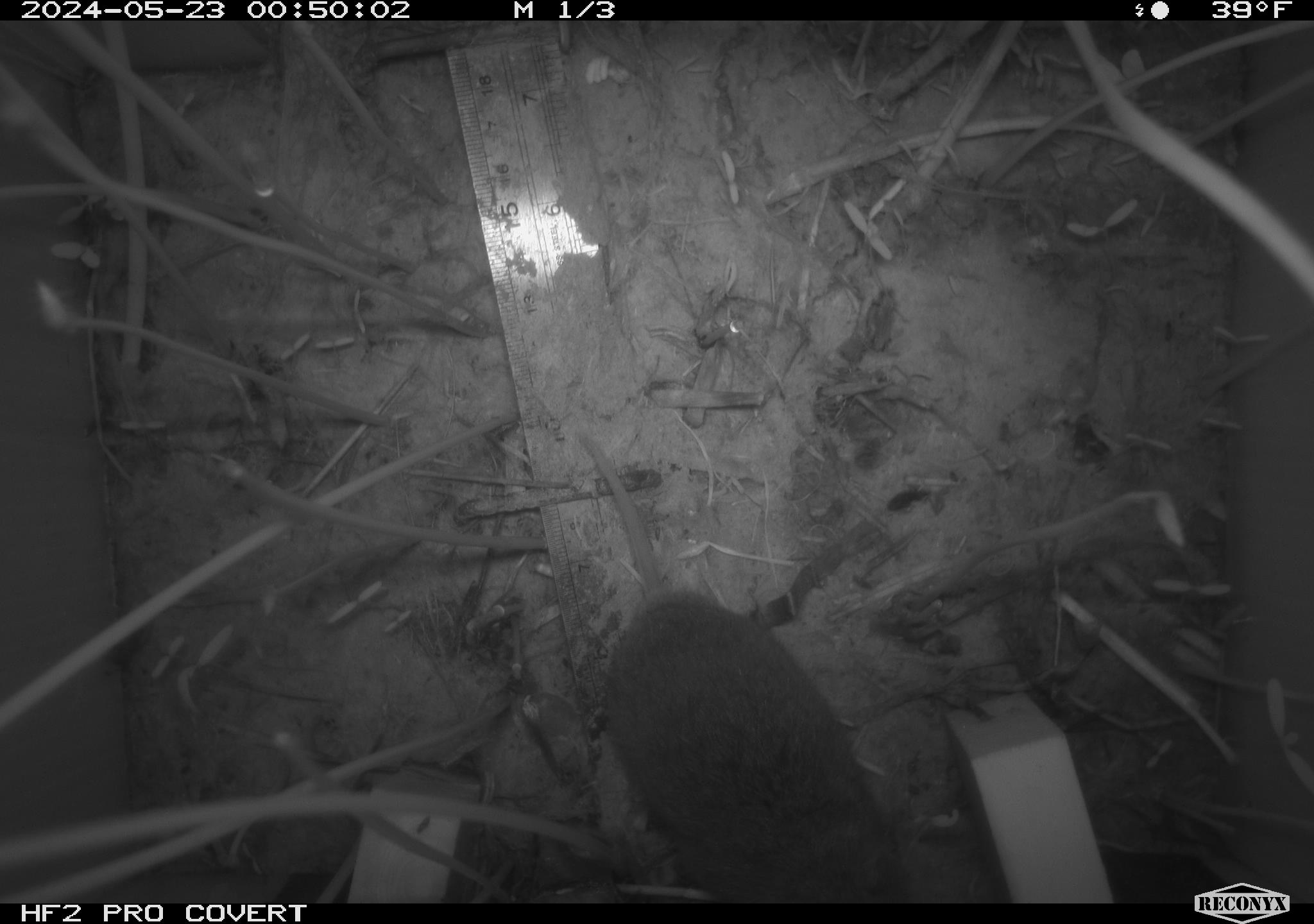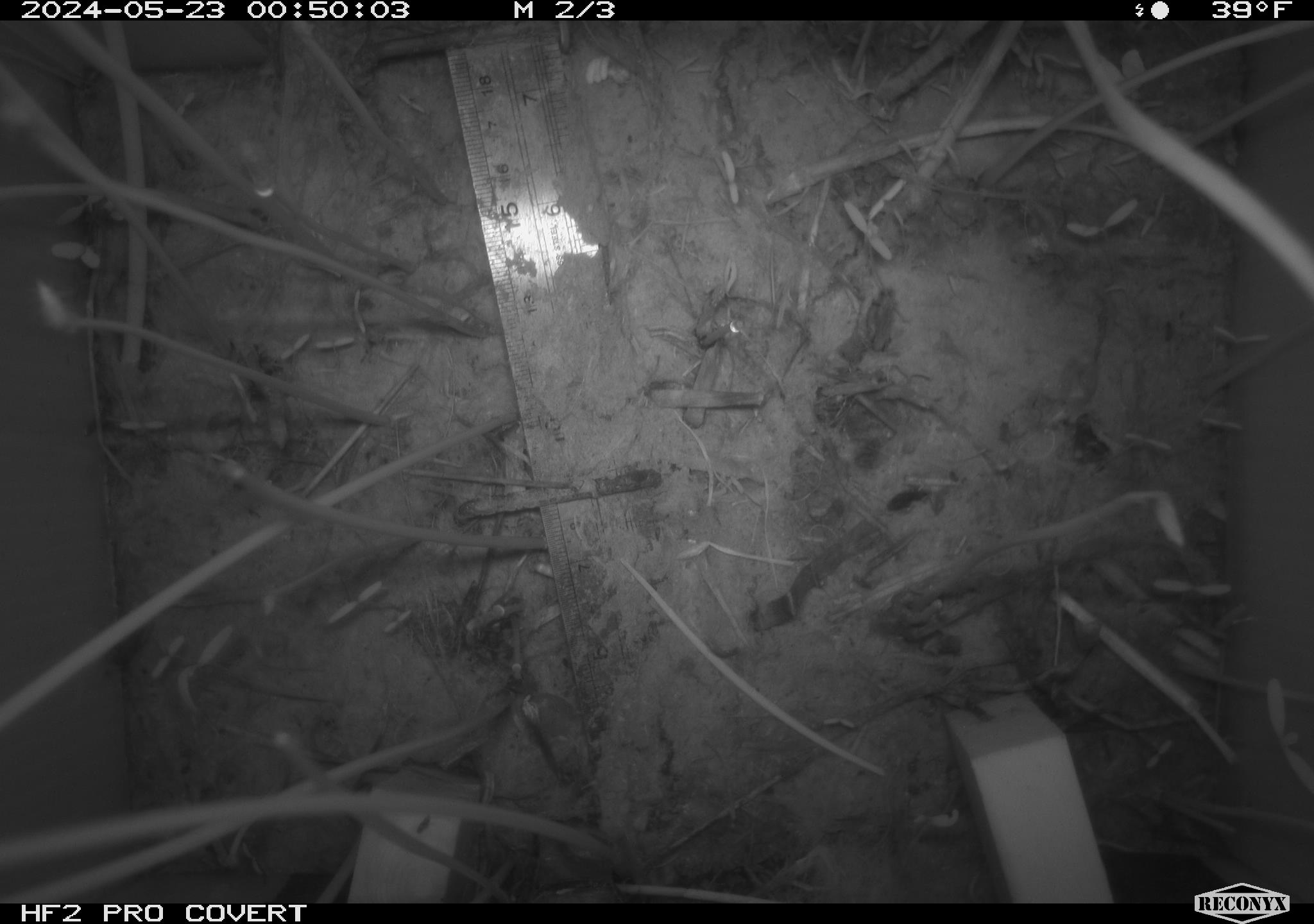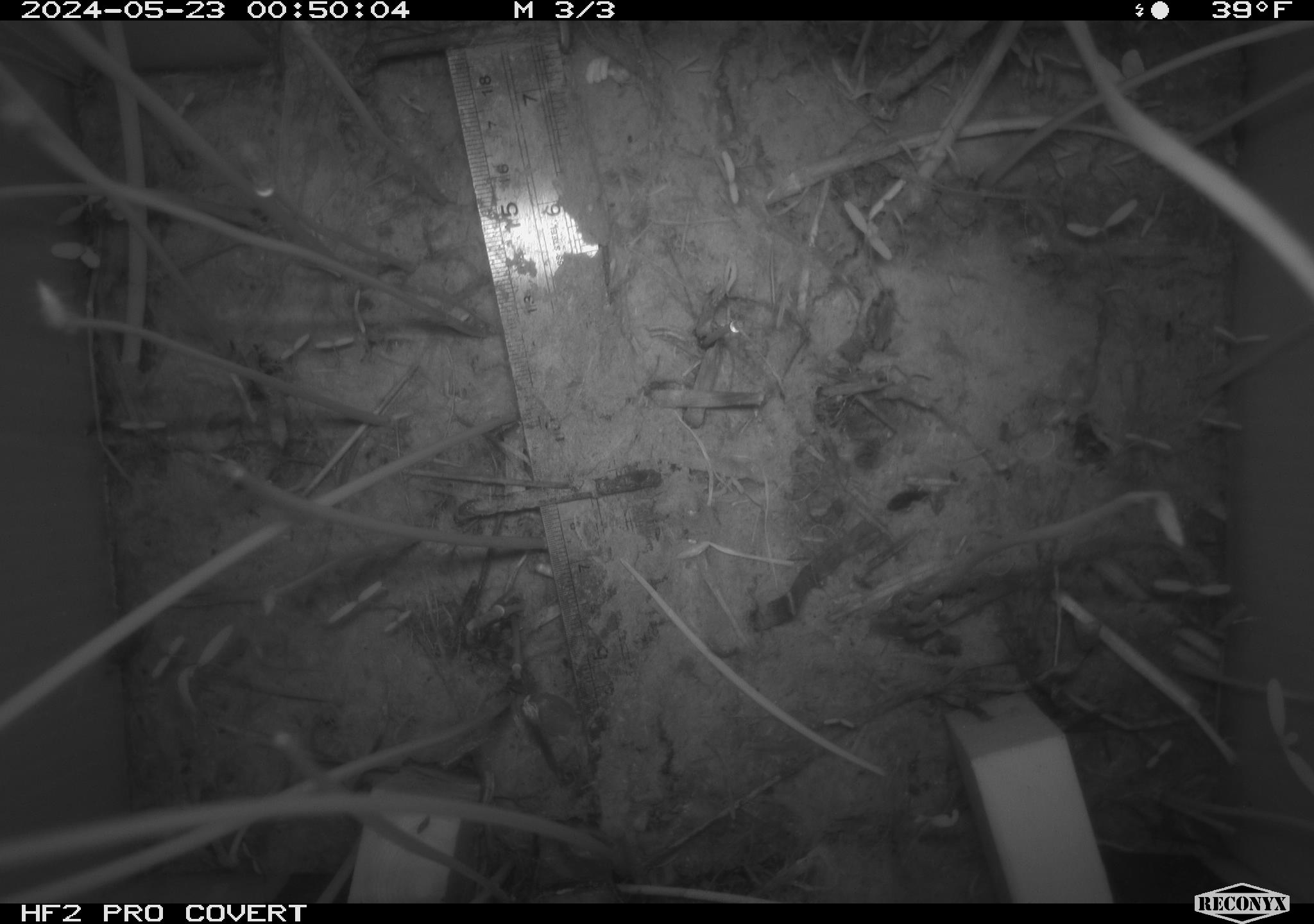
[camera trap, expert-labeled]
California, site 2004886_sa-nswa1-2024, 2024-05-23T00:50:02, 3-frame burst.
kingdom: Animalia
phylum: Chordata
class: Mammalia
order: Rodentia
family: Cricetidae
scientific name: Arvicolinae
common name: voles, lemmings, and muskrats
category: arvicolinae subfamily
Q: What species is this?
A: Arvicolinae subfamily (voles, lemmings, and muskrats) (Arvicolinae).